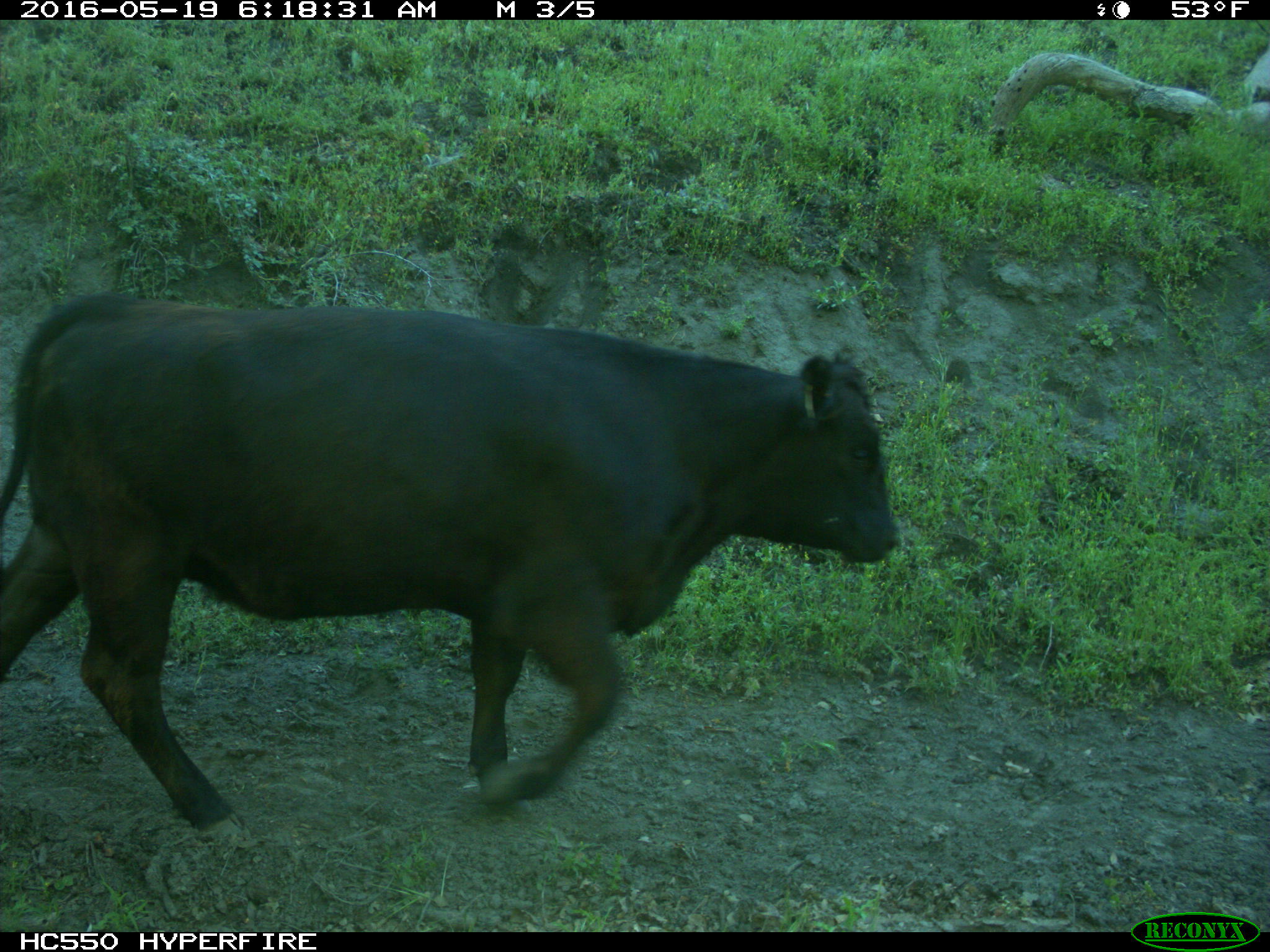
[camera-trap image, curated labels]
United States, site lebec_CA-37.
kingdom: Animalia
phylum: Chordata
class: Mammalia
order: Artiodactyla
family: Bovidae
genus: Bos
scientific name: Bos taurus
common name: domestic cow